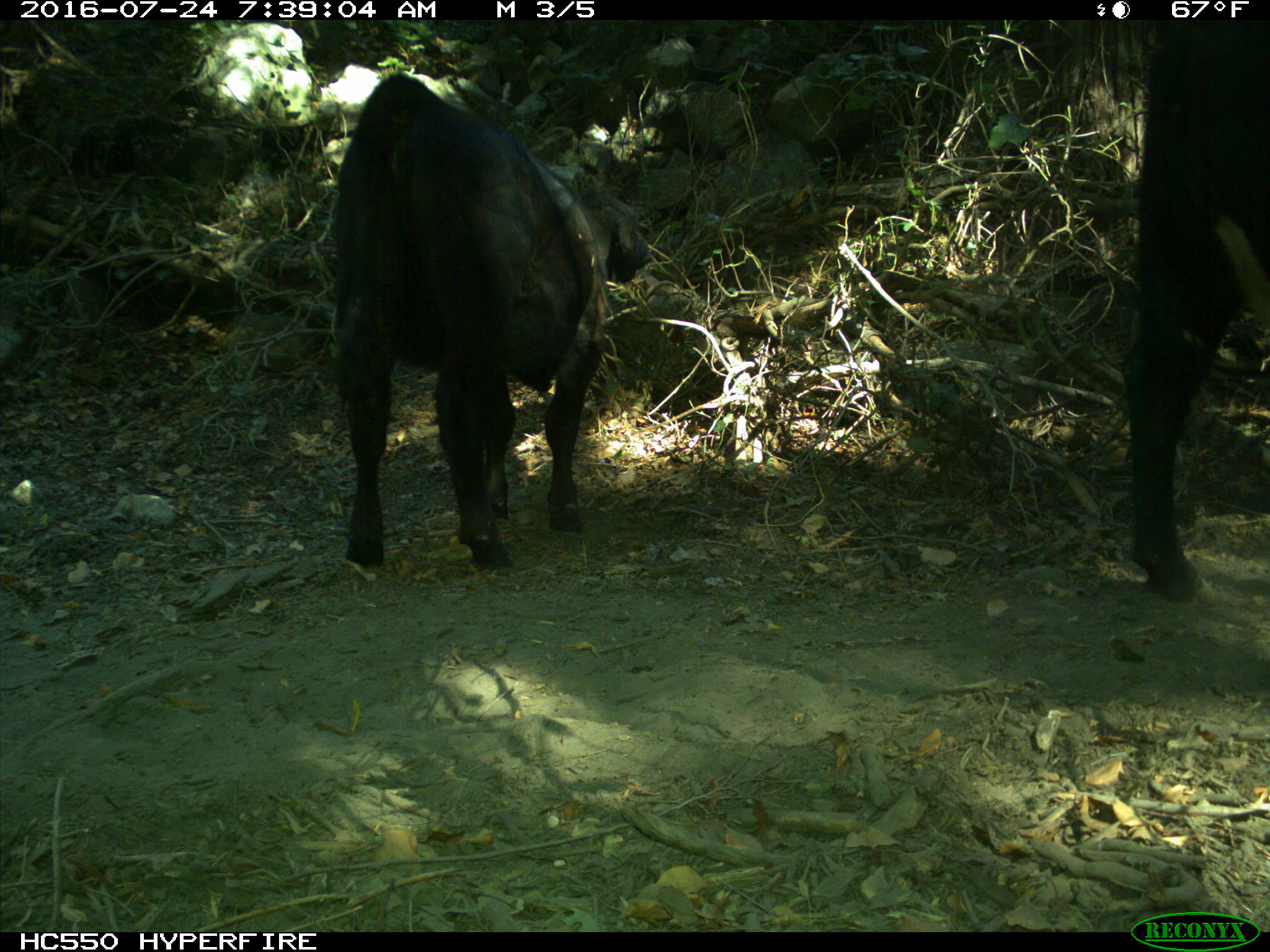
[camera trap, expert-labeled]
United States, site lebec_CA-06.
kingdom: Animalia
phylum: Chordata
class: Mammalia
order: Artiodactyla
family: Bovidae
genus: Bos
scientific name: Bos taurus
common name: domestic cow